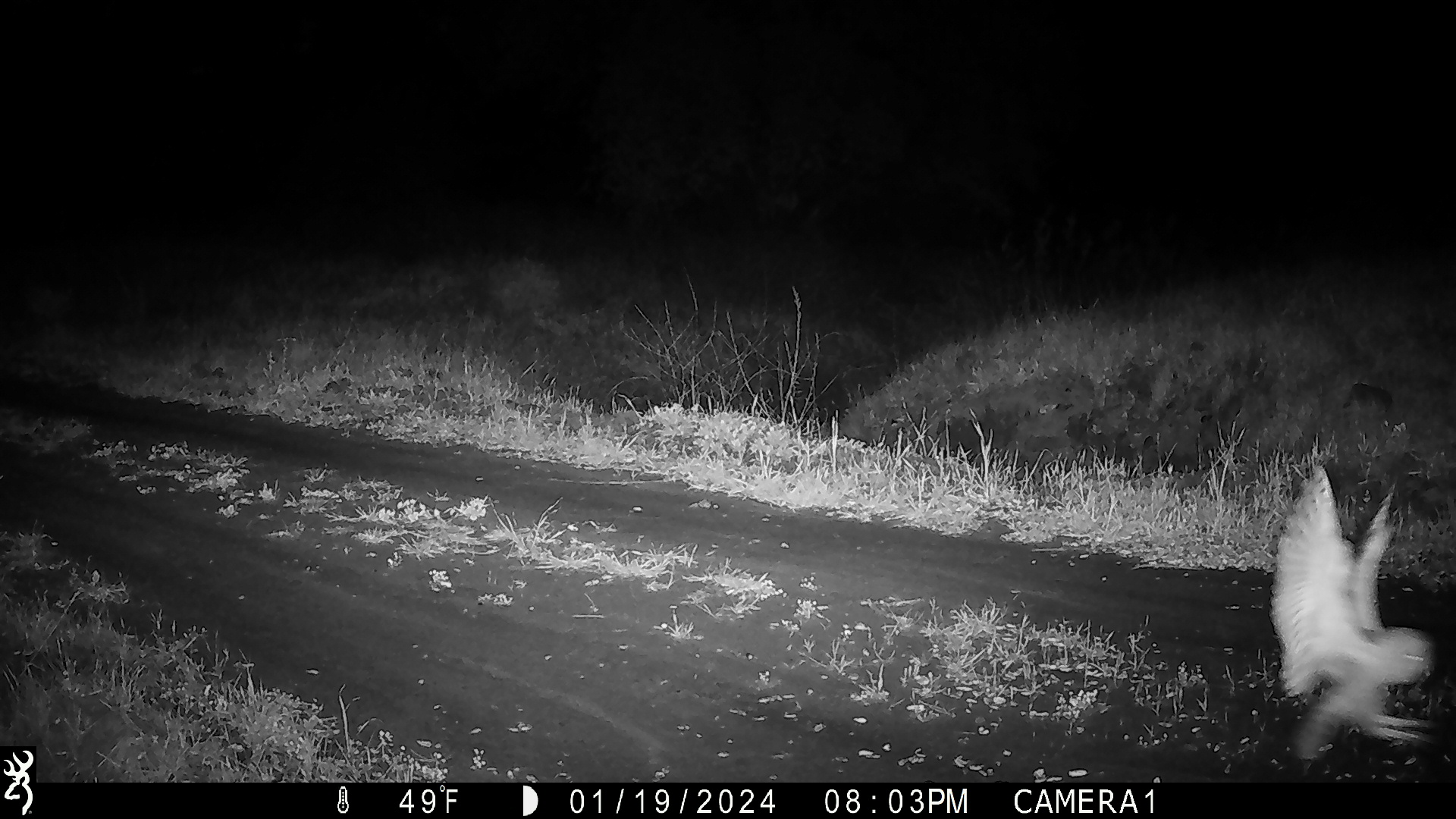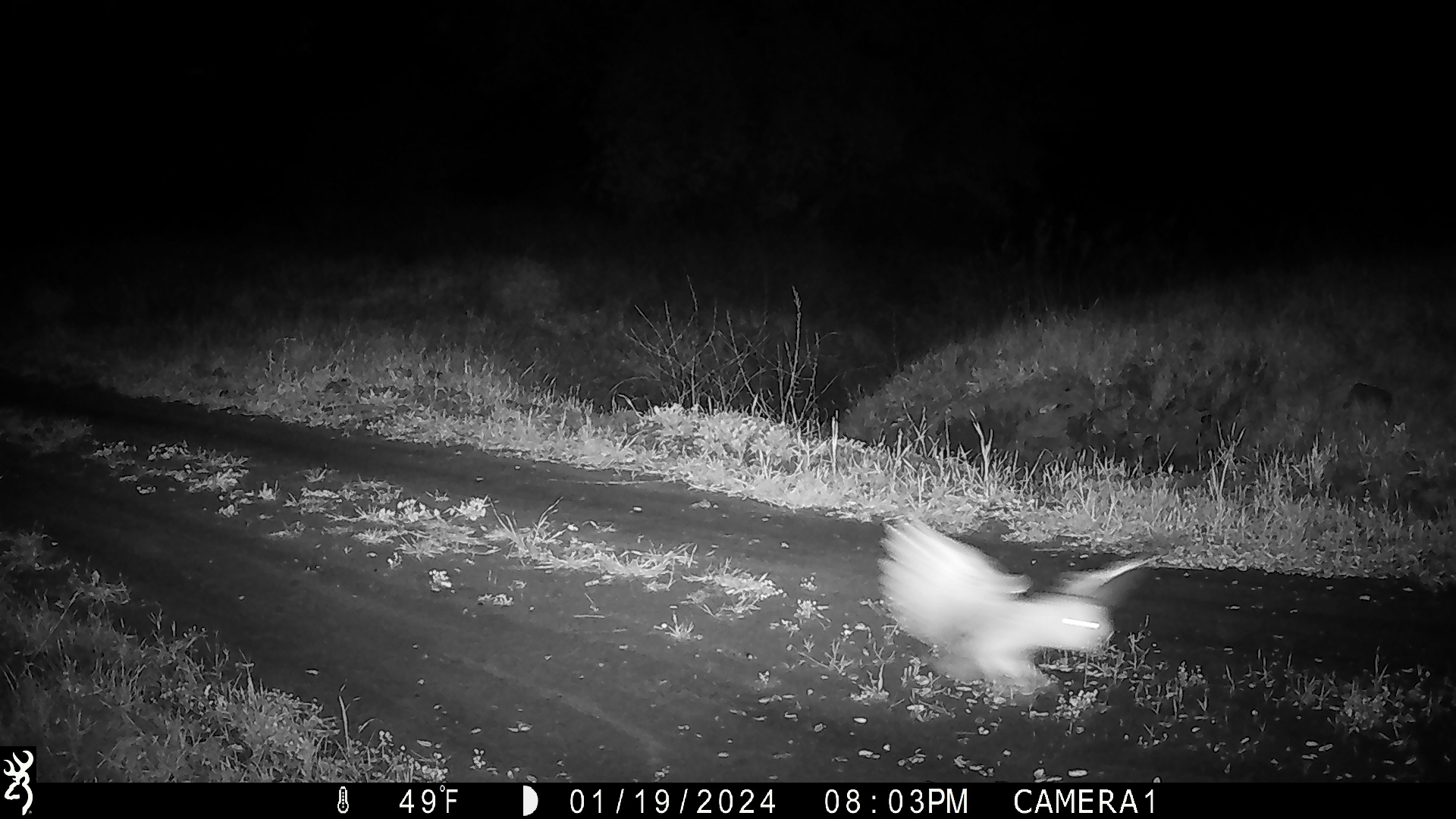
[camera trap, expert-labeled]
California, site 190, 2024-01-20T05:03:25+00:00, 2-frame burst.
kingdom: Animalia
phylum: Chordata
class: Aves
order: Strigiformes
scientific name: Strigiformes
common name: owl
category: unknown owl